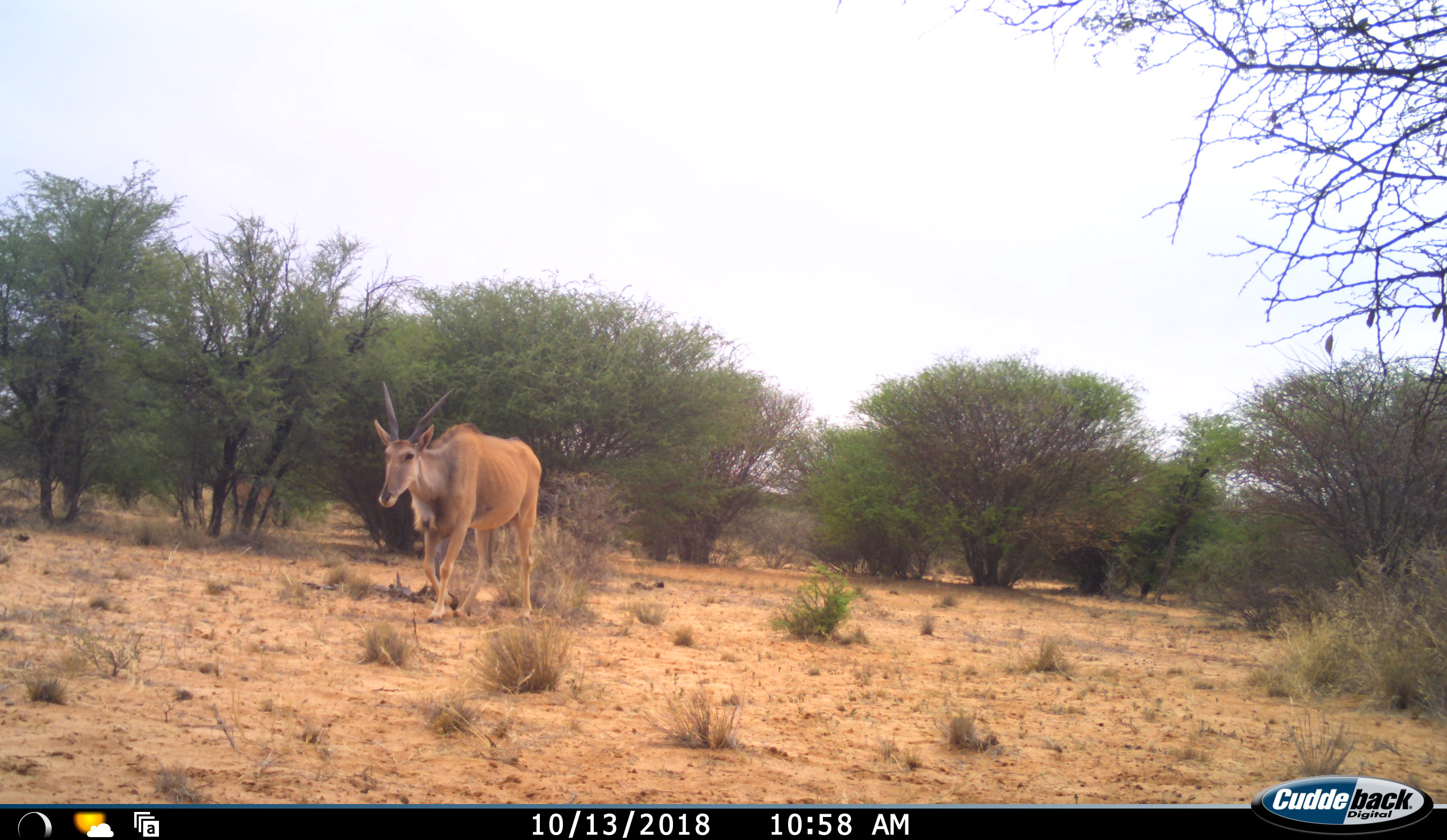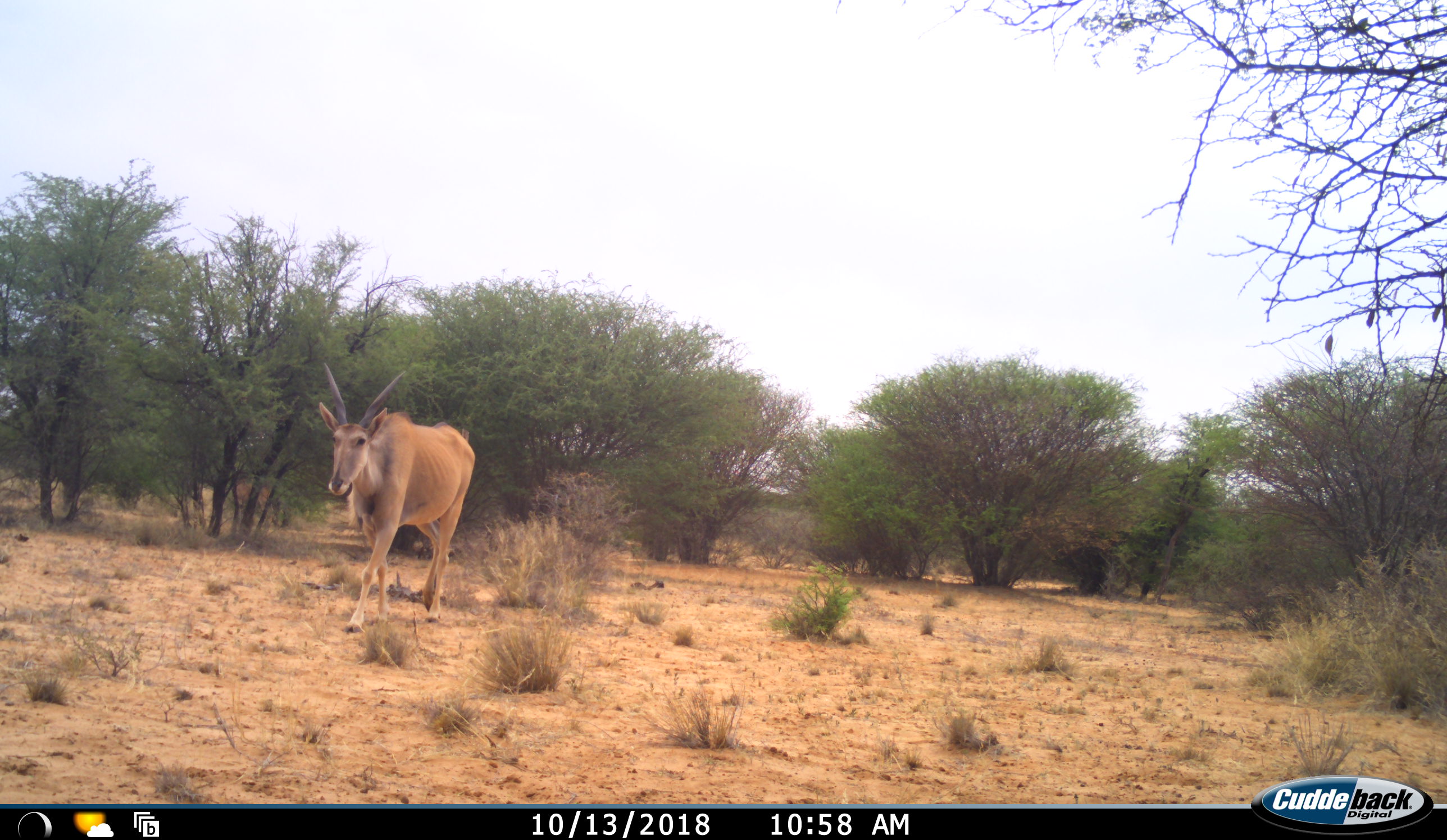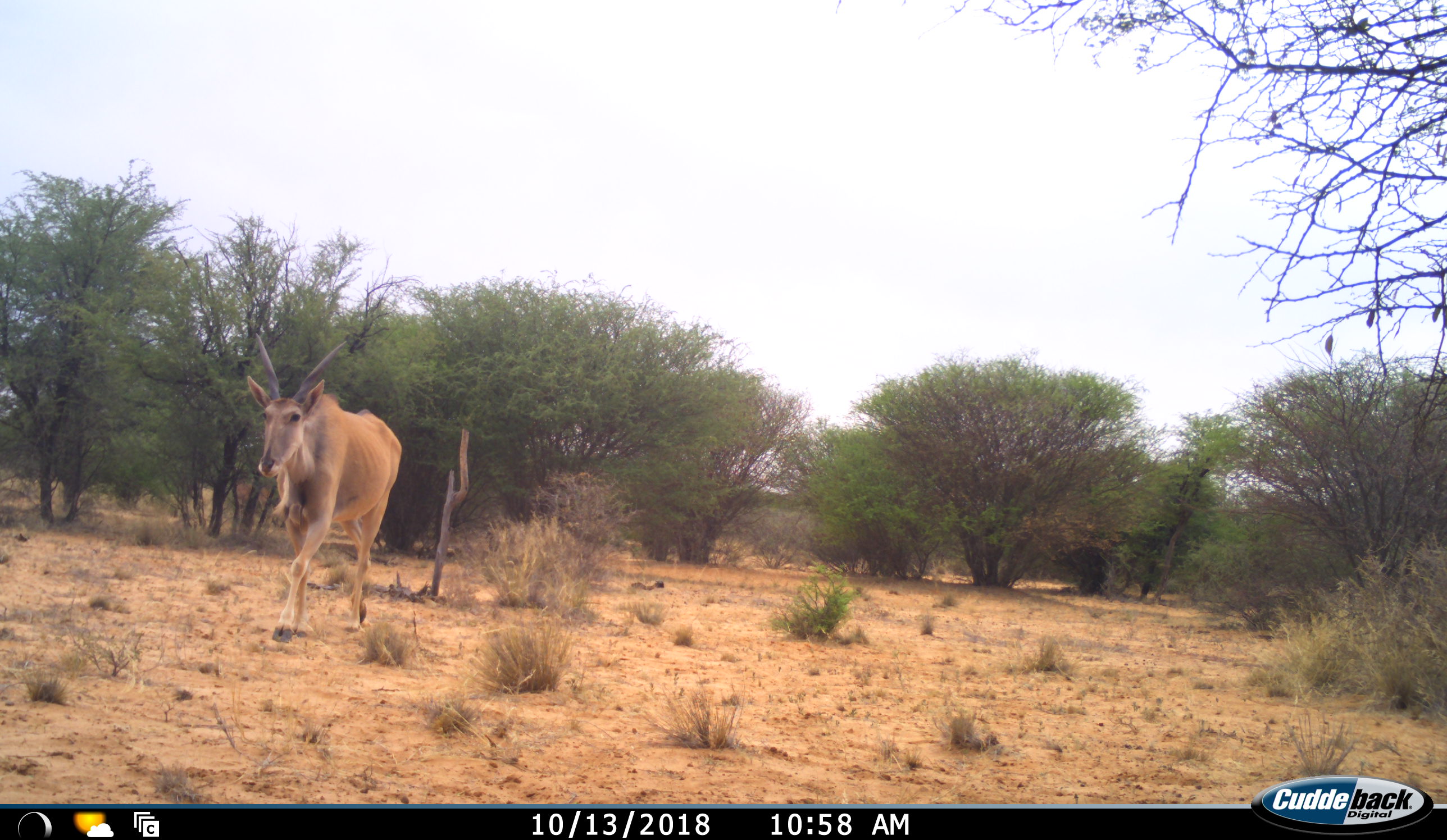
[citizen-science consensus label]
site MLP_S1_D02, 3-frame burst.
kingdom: Animalia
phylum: Chordata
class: Mammalia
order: Artiodactyla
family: Bovidae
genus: Tragelaphus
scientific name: Tragelaphus oryx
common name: eland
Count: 1.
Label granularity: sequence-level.